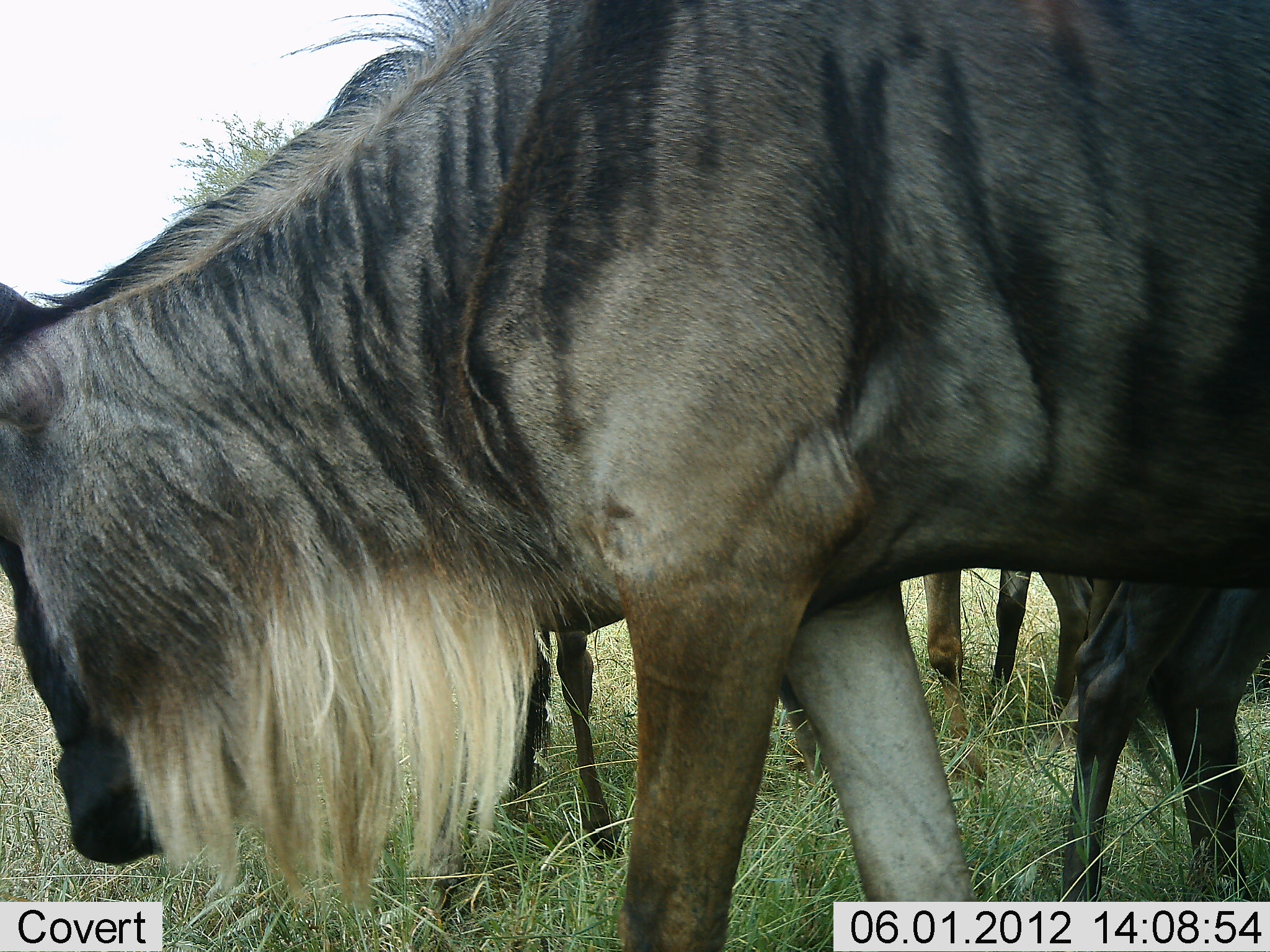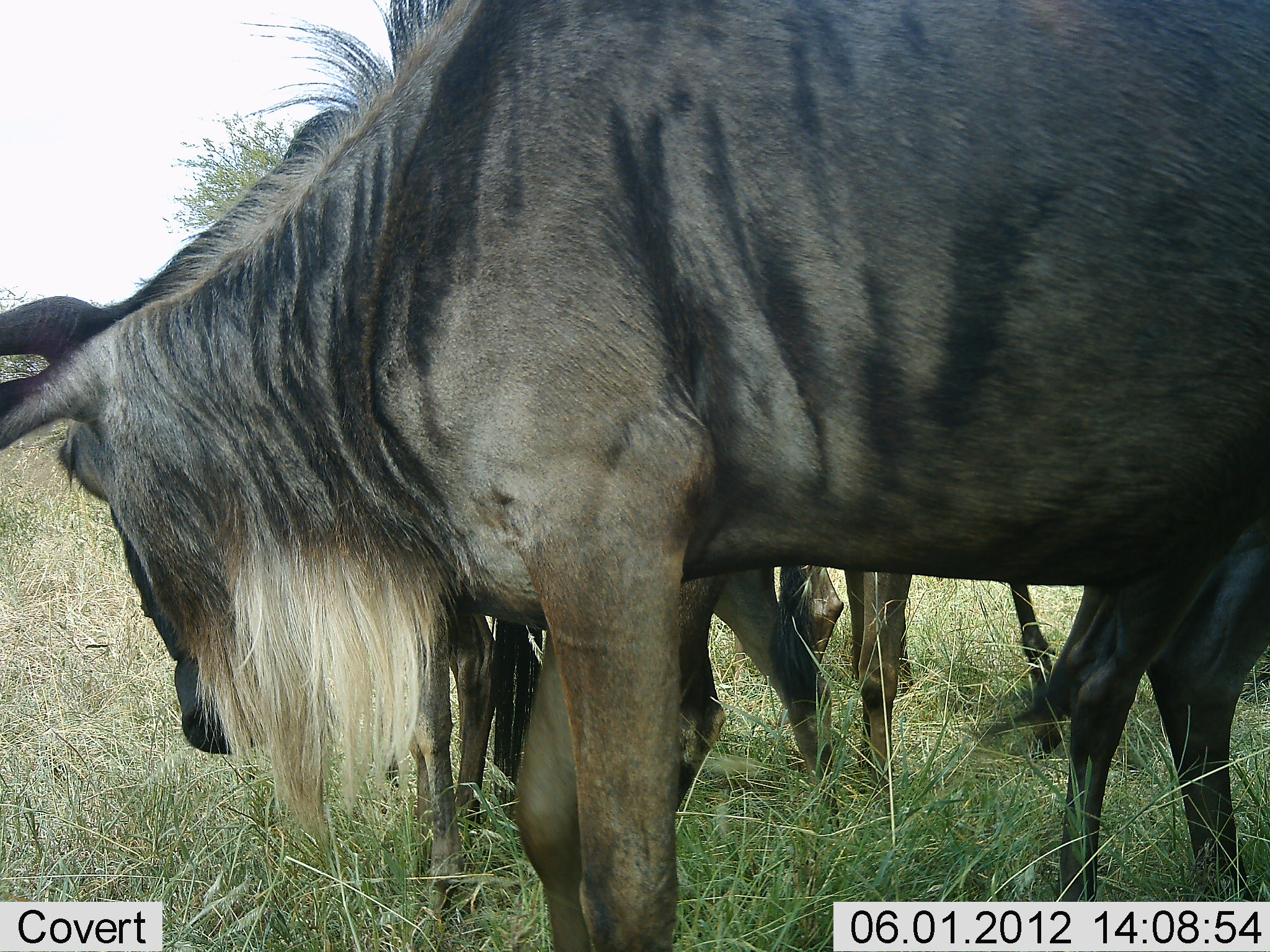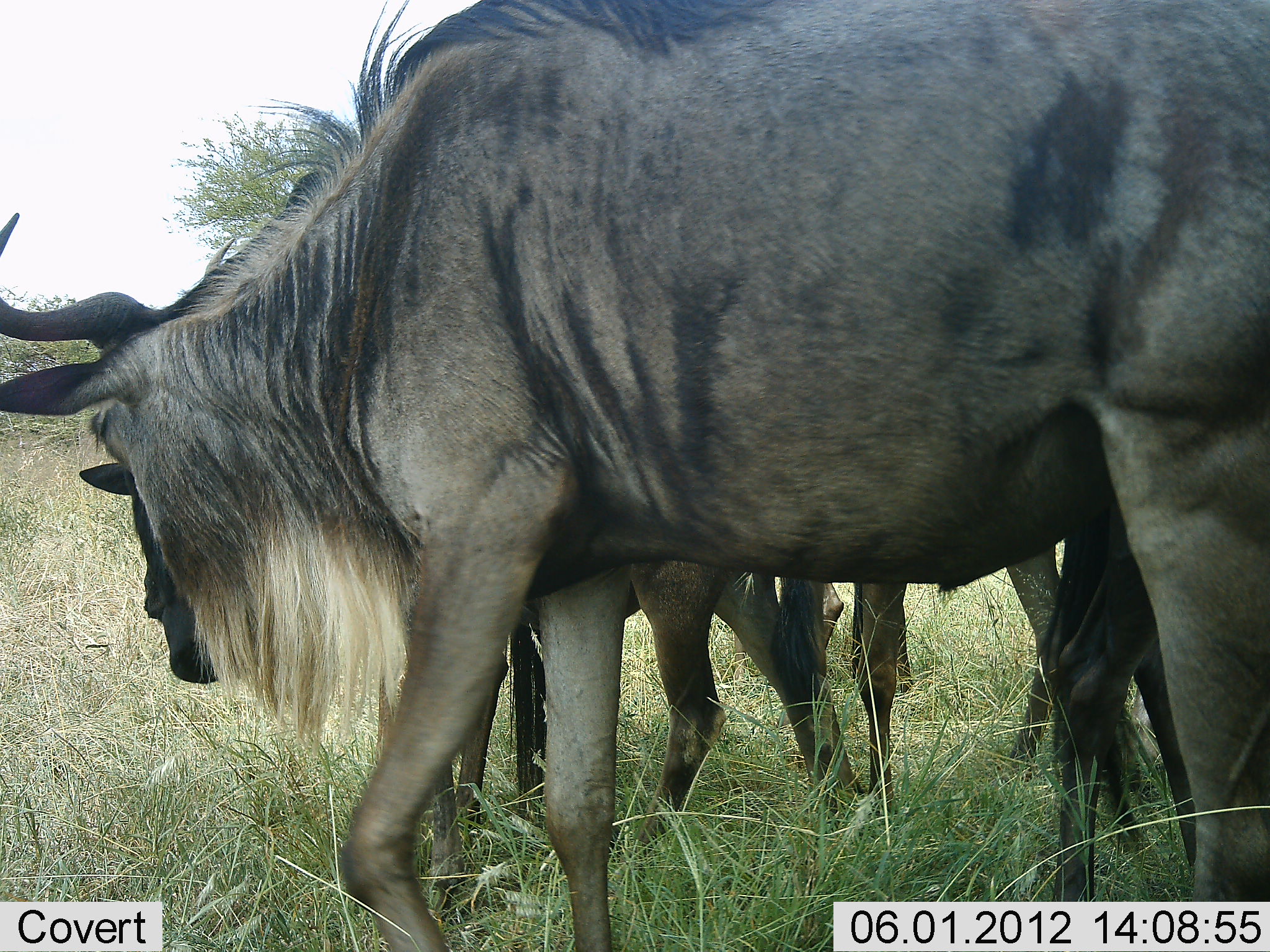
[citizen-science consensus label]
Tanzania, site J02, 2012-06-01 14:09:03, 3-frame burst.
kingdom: Animalia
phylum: Chordata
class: Mammalia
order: Artiodactyla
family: Bovidae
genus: Connochaetes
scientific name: Connochaetes taurinus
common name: blue wildebeest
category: wildebeest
Wildebeest (blue wildebeest) (Connochaetes taurinus), count 3. Behavior (volunteer vote fractions): standing 50%, resting 0%, moving 40%, interacting 10%. Young present (vote fraction): 10%. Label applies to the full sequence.